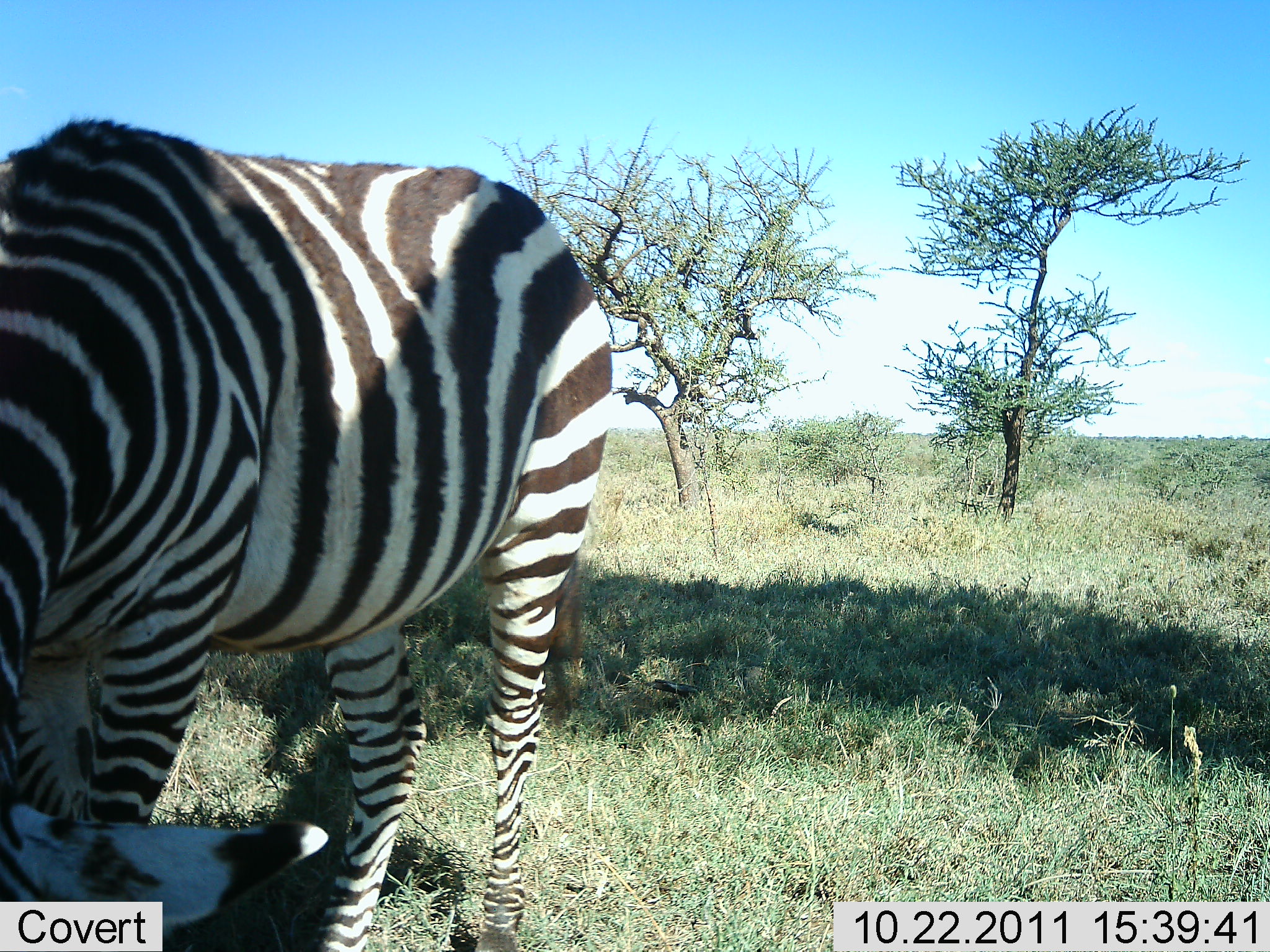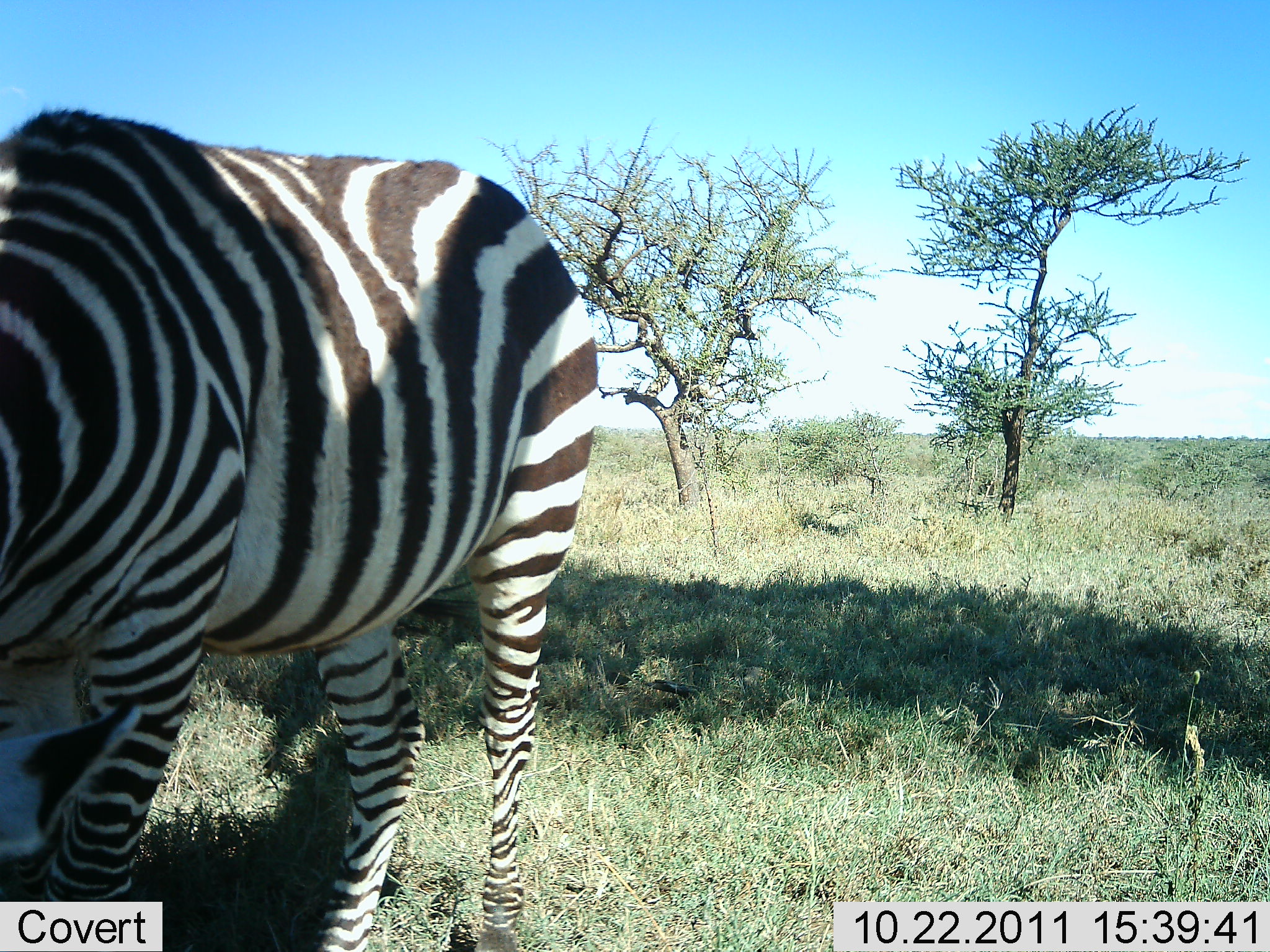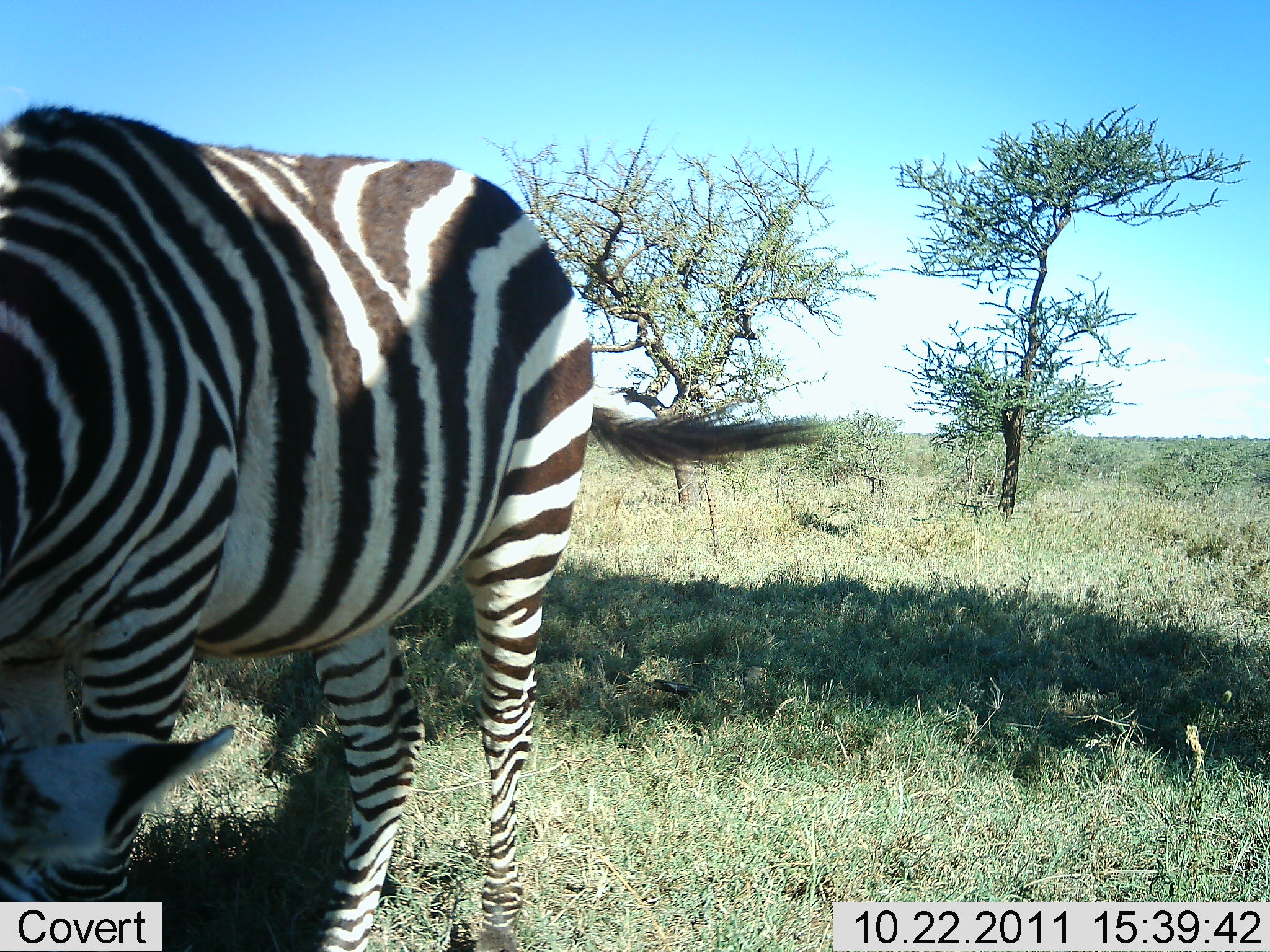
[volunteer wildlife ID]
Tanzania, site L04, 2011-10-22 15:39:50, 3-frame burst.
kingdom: Animalia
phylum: Chordata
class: Mammalia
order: Perissodactyla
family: Equidae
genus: Equus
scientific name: Equus quagga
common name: plains zebra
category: zebra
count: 1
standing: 23%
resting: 0%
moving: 0%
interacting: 0%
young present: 0%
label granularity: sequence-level